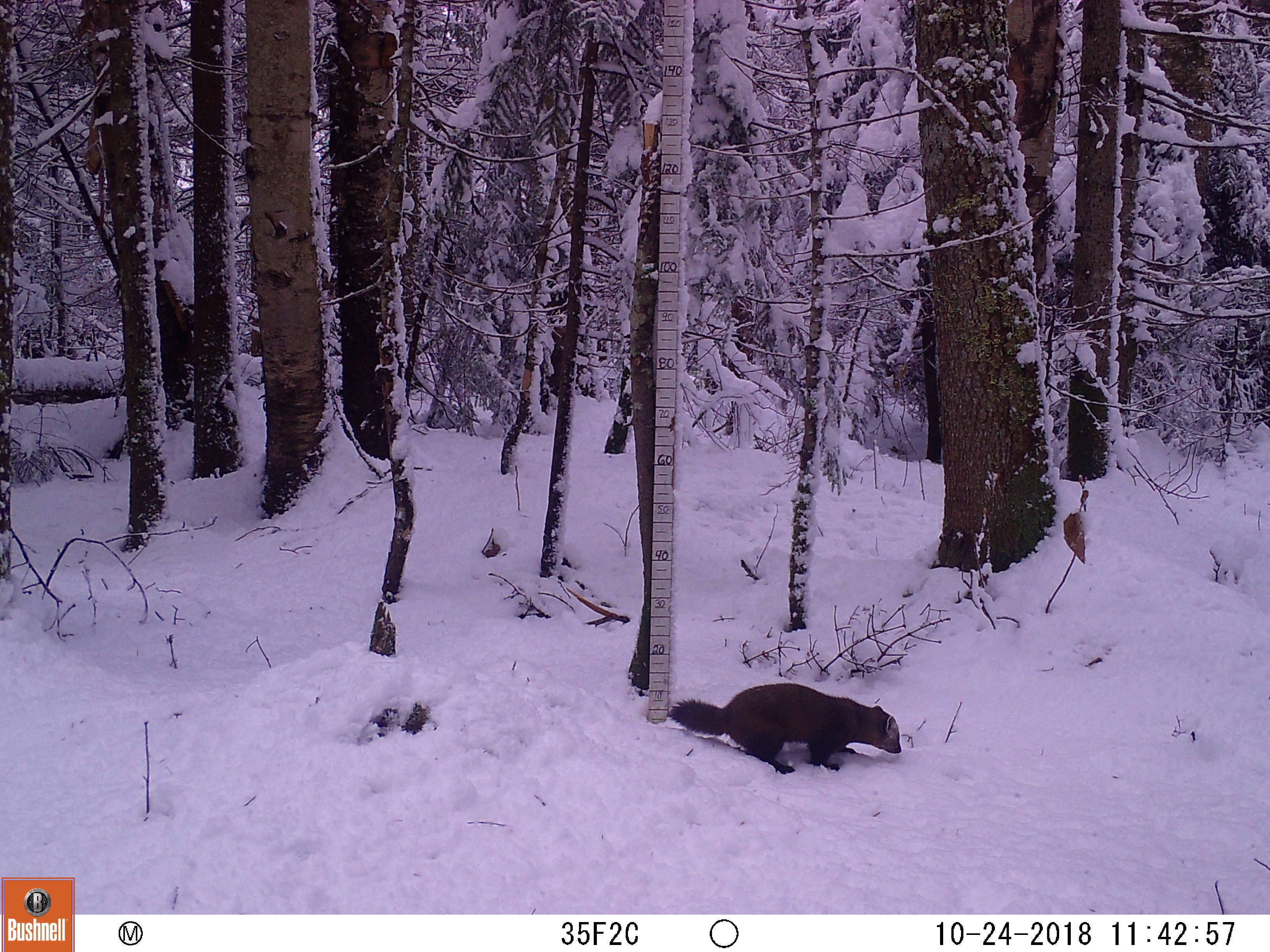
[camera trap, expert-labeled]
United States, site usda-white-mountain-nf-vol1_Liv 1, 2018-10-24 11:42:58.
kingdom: Animalia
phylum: Chordata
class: Mammalia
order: Carnivora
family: Mustelidae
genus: Martes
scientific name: Martes americana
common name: american marten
American marten (Martes americana).